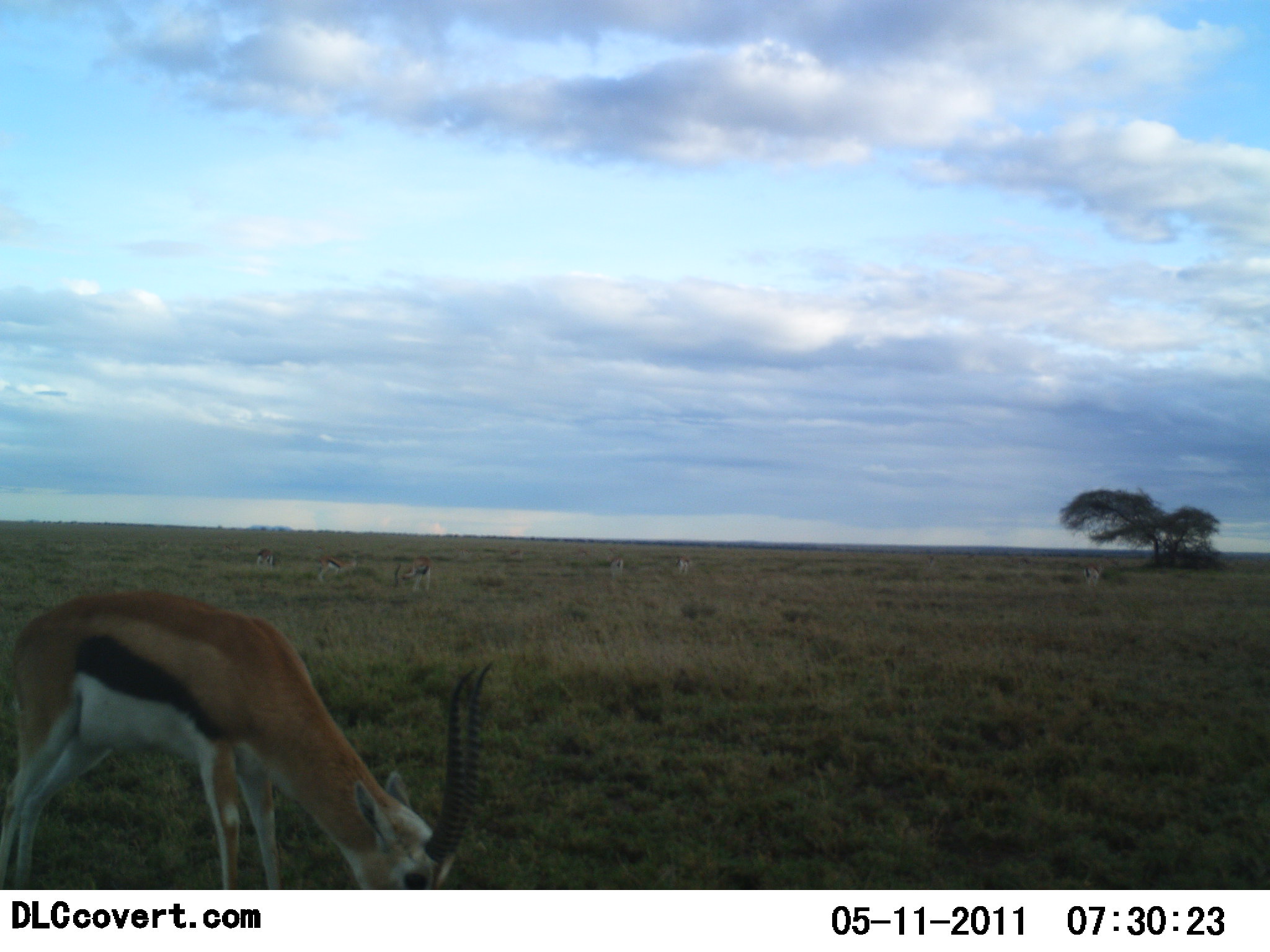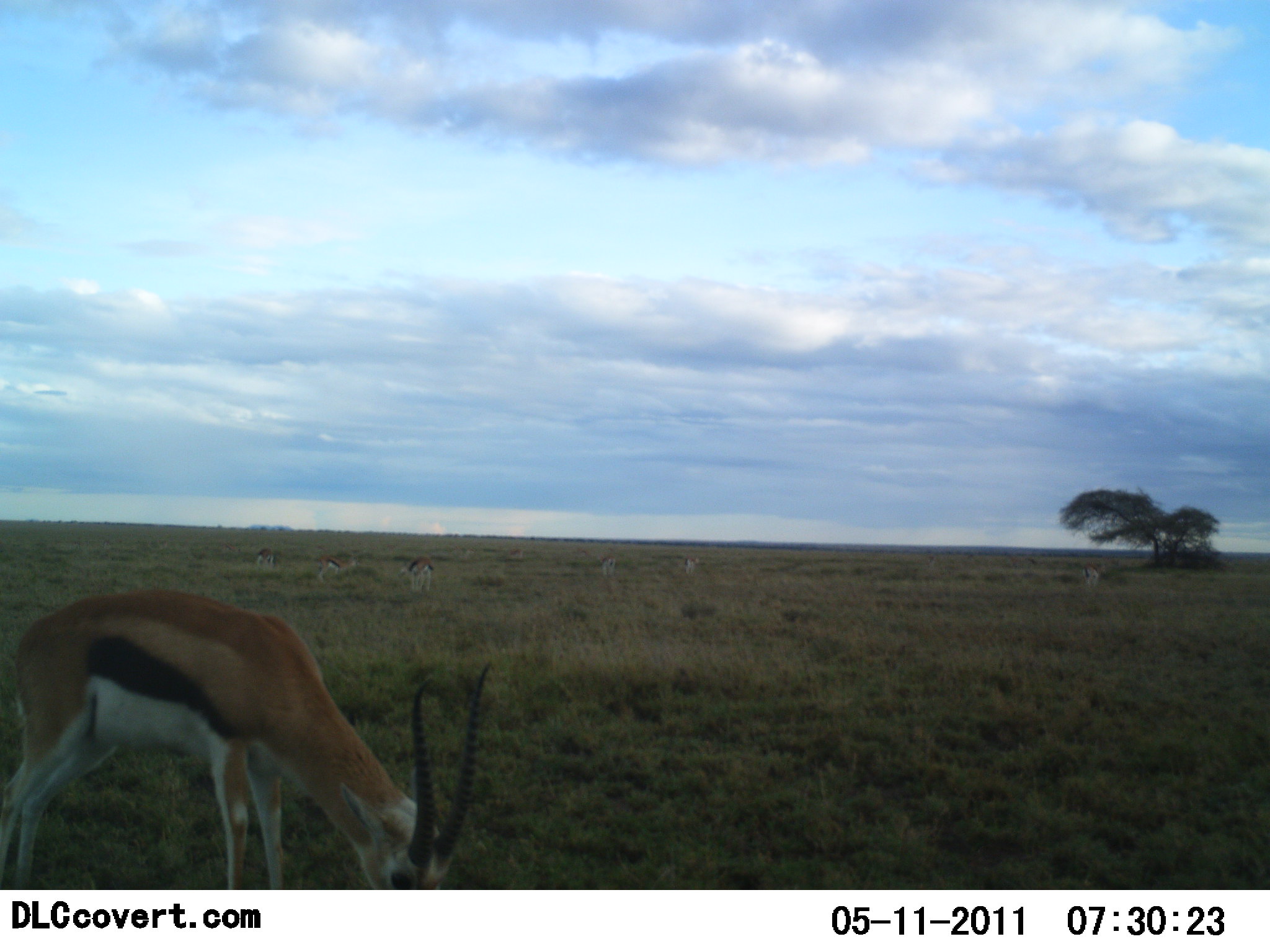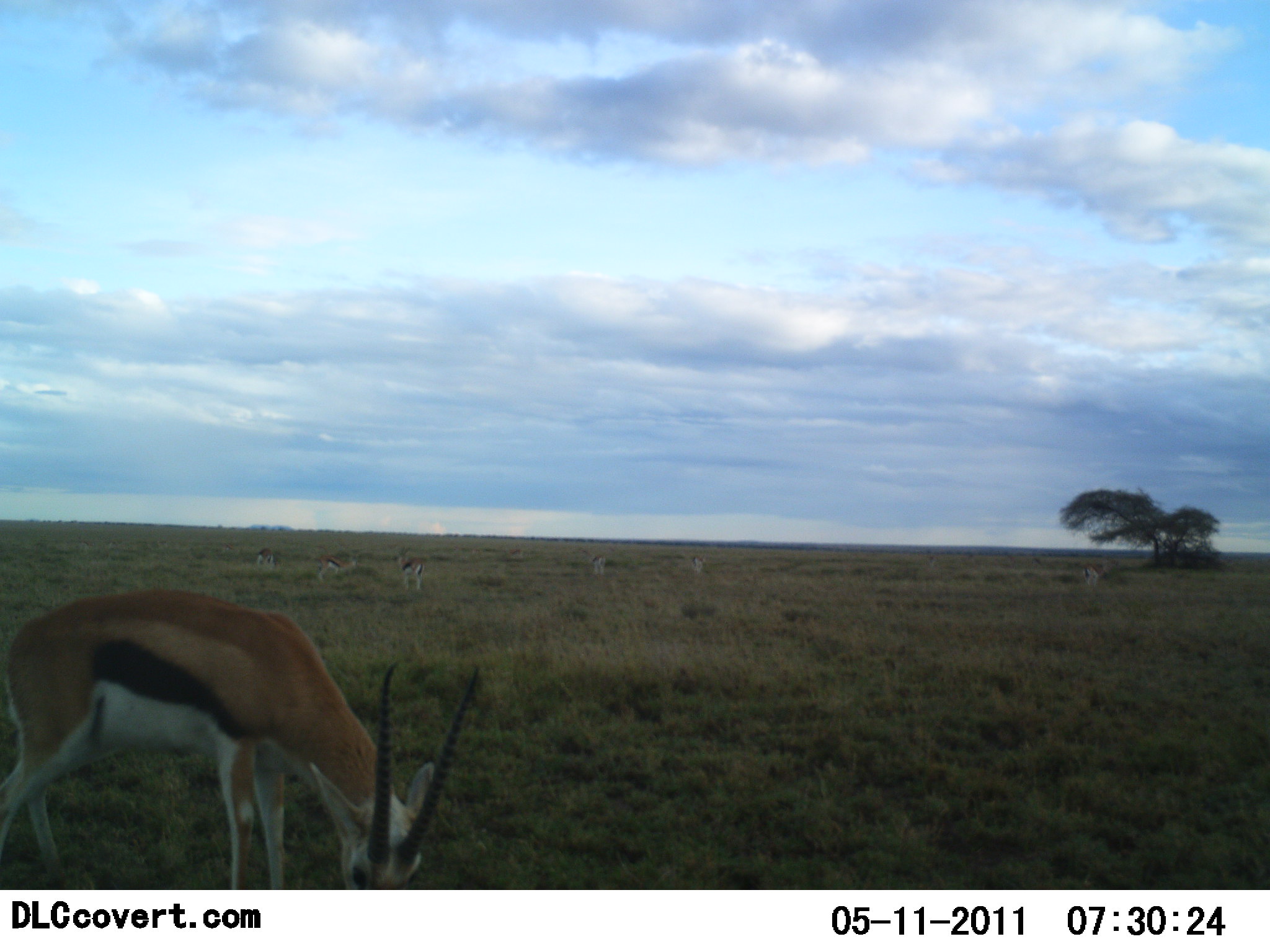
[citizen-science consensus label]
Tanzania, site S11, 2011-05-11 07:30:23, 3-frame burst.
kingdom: Animalia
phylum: Chordata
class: Mammalia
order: Artiodactyla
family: Bovidae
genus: Eudorcas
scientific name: Eudorcas thomsonii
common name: thomson's gazelle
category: gazellethomsons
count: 7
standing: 50%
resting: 10%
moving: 30%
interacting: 0%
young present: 0%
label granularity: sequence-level